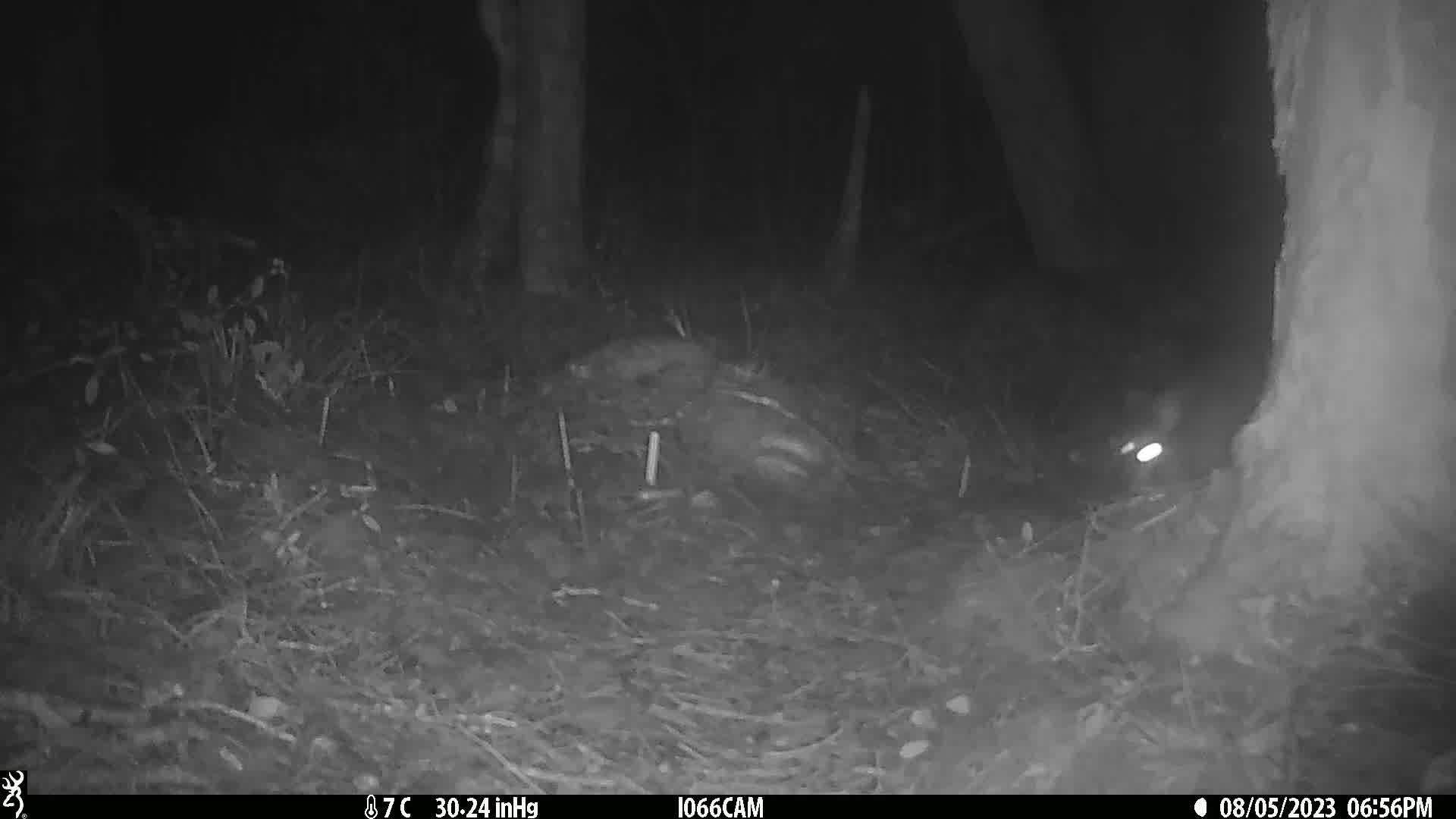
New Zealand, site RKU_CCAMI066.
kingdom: Animalia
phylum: Chordata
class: Mammalia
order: Diprotodontia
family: Phalangeridae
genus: Trichosurus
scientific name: Trichosurus vulpecula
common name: common brushtail possum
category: possum